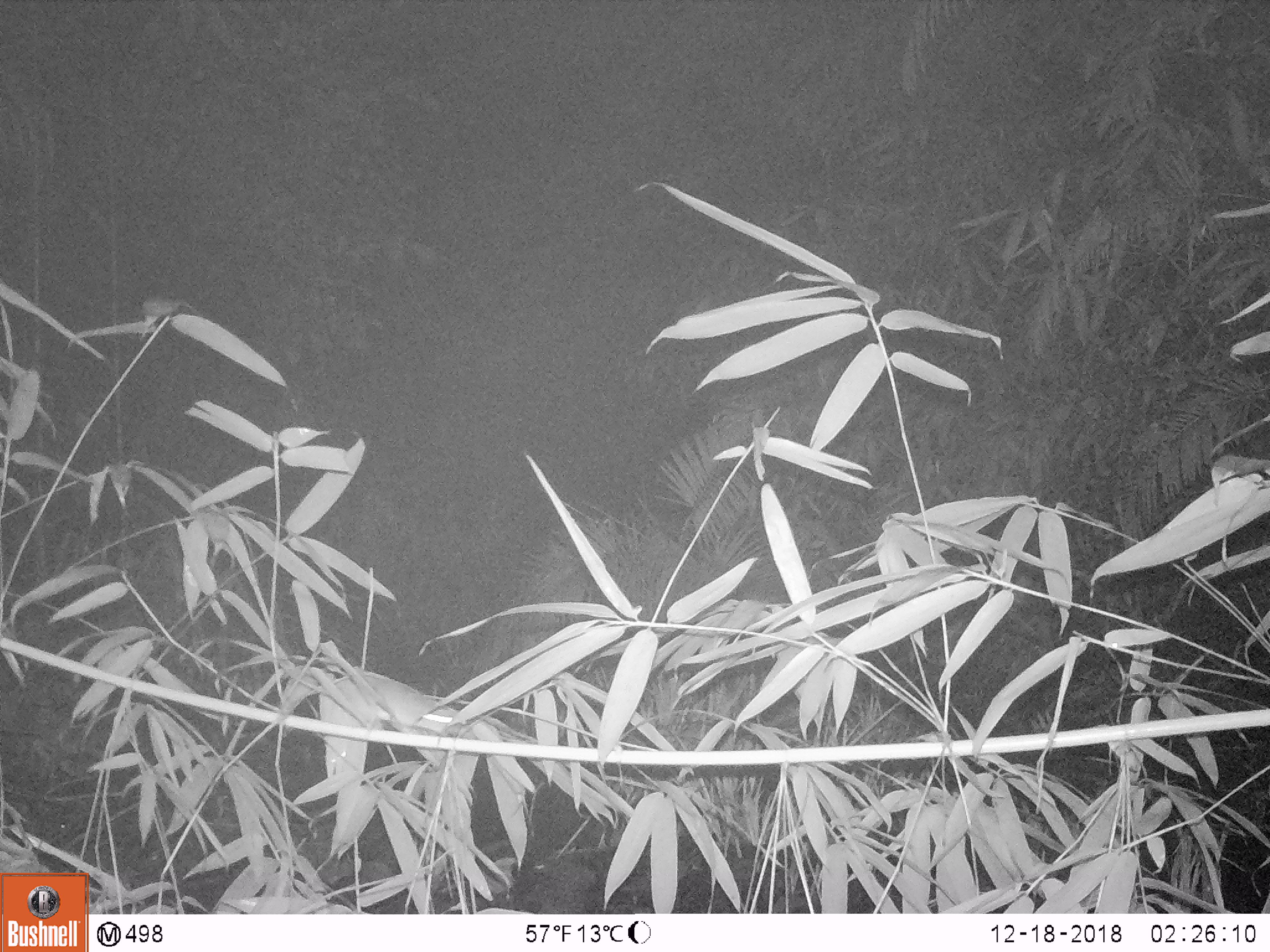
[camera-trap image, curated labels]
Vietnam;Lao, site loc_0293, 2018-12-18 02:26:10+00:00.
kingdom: Animalia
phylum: Chordata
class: Mammalia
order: Rodentia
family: Muridae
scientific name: Muridae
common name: old-world mice and rats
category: unidentified murid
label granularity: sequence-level